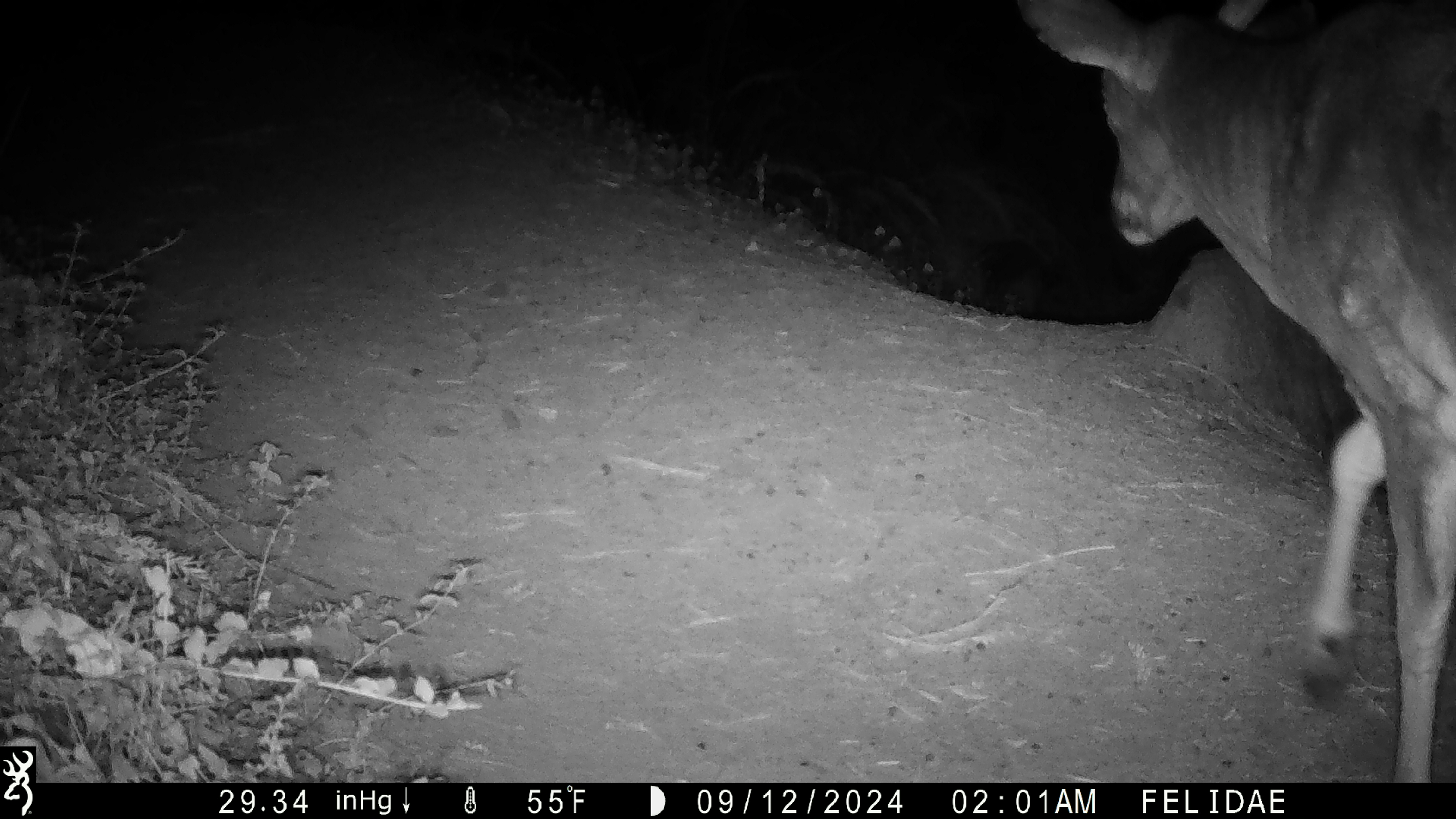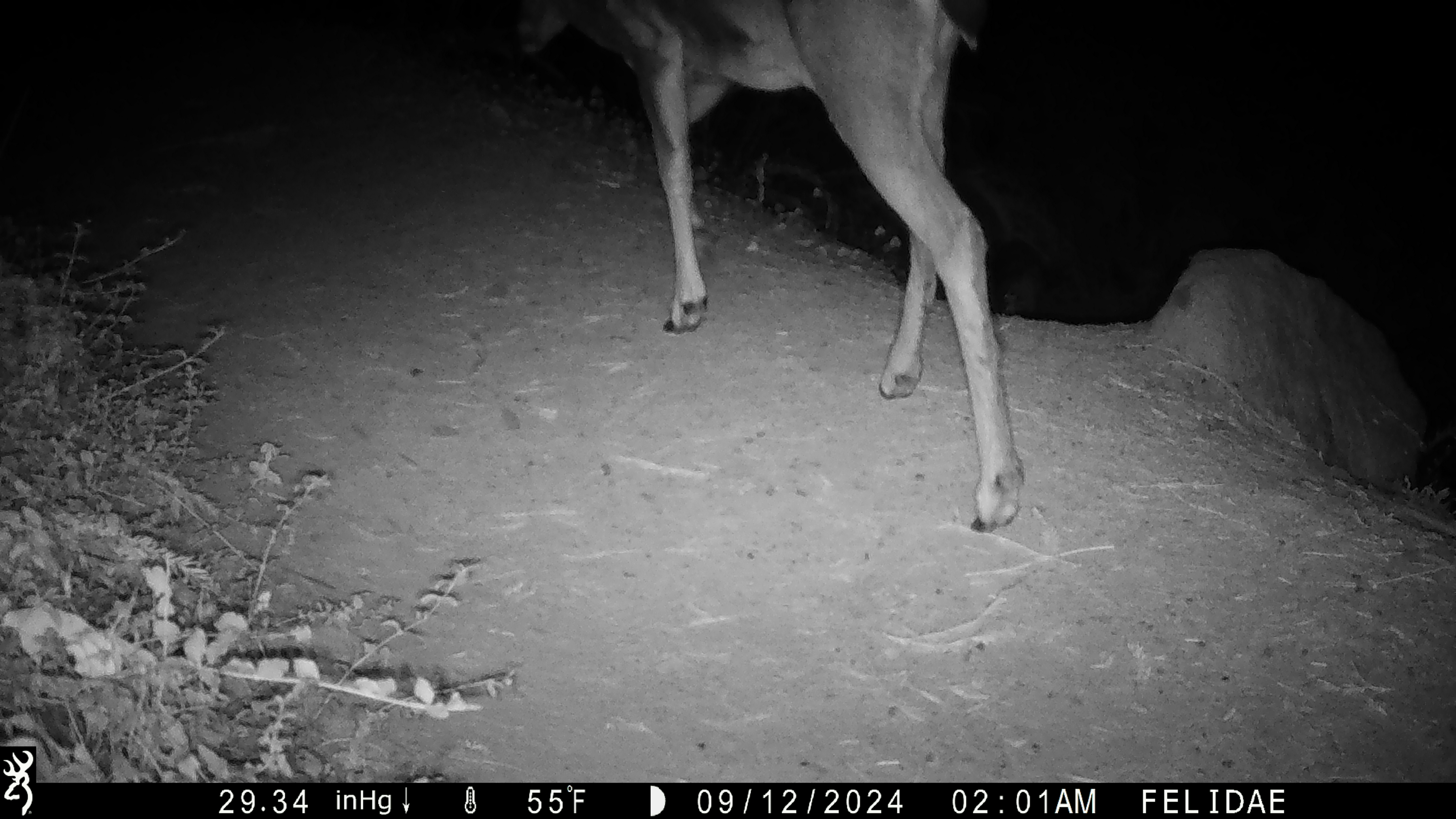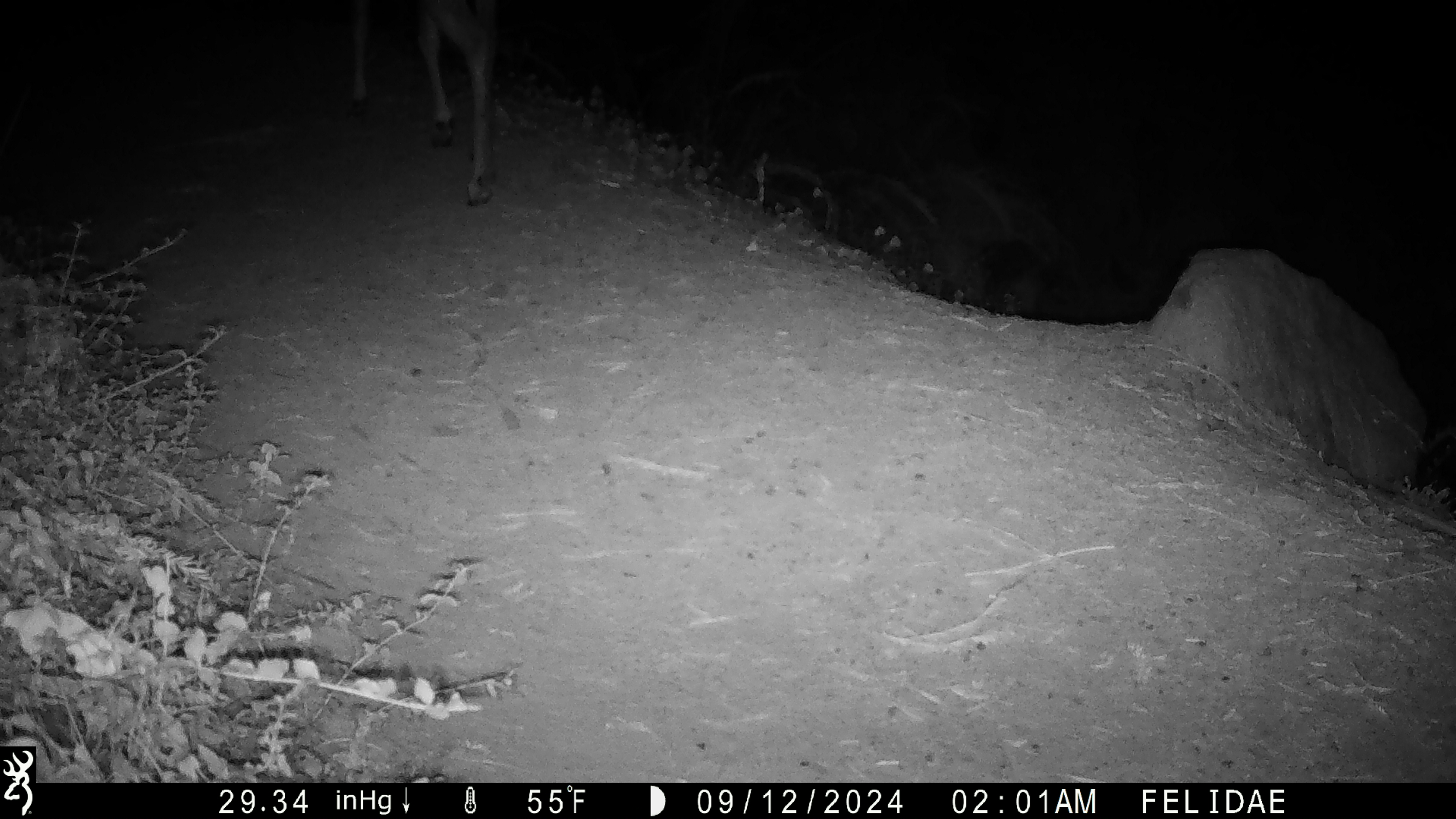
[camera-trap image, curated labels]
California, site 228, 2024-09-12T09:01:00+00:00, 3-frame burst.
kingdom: Animalia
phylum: Chordata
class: Mammalia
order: Artiodactyla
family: Cervidae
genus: Odocoileus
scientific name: Odocoileus hemionus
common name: mule deer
Mule deer (Odocoileus hemionus).